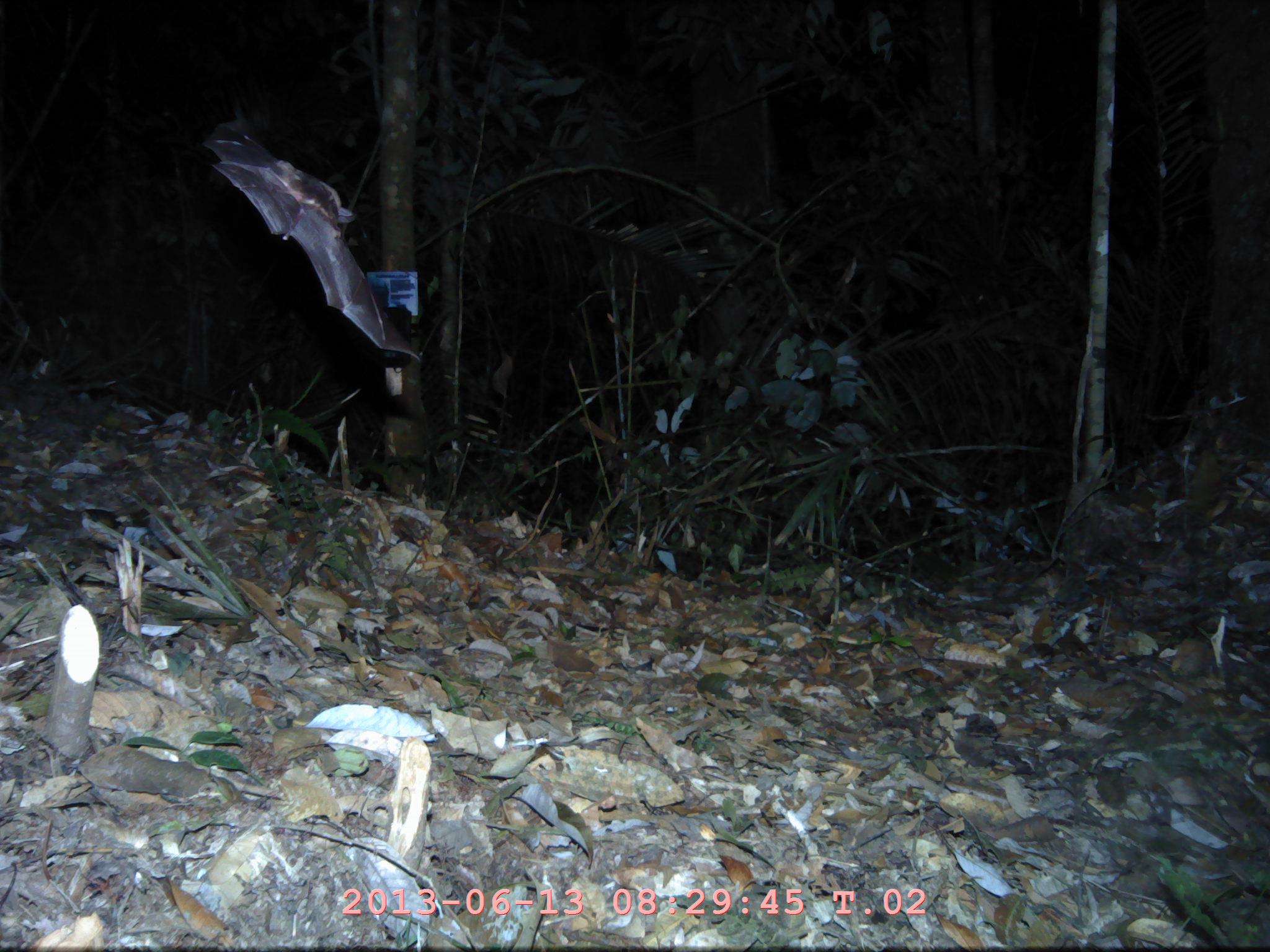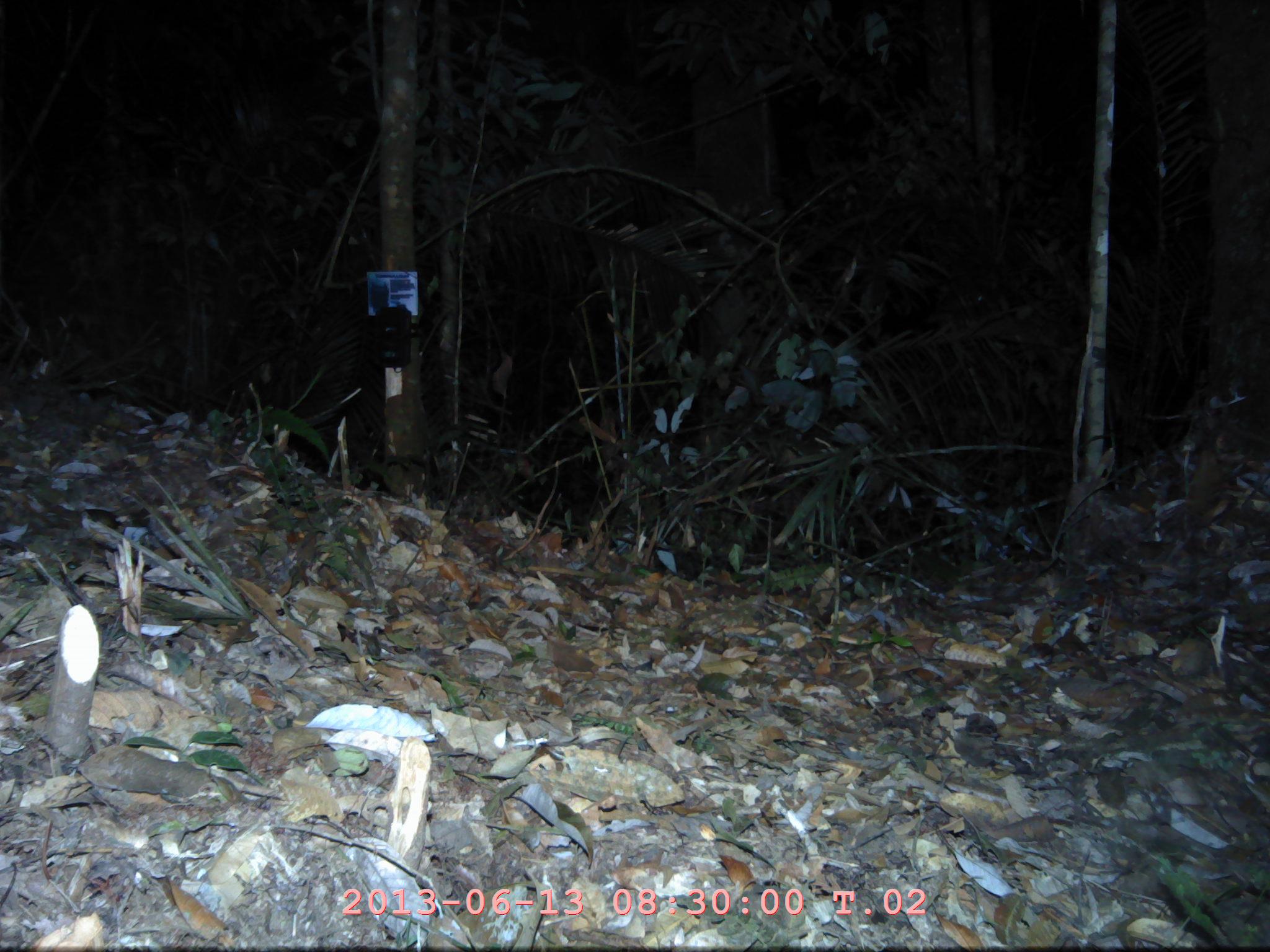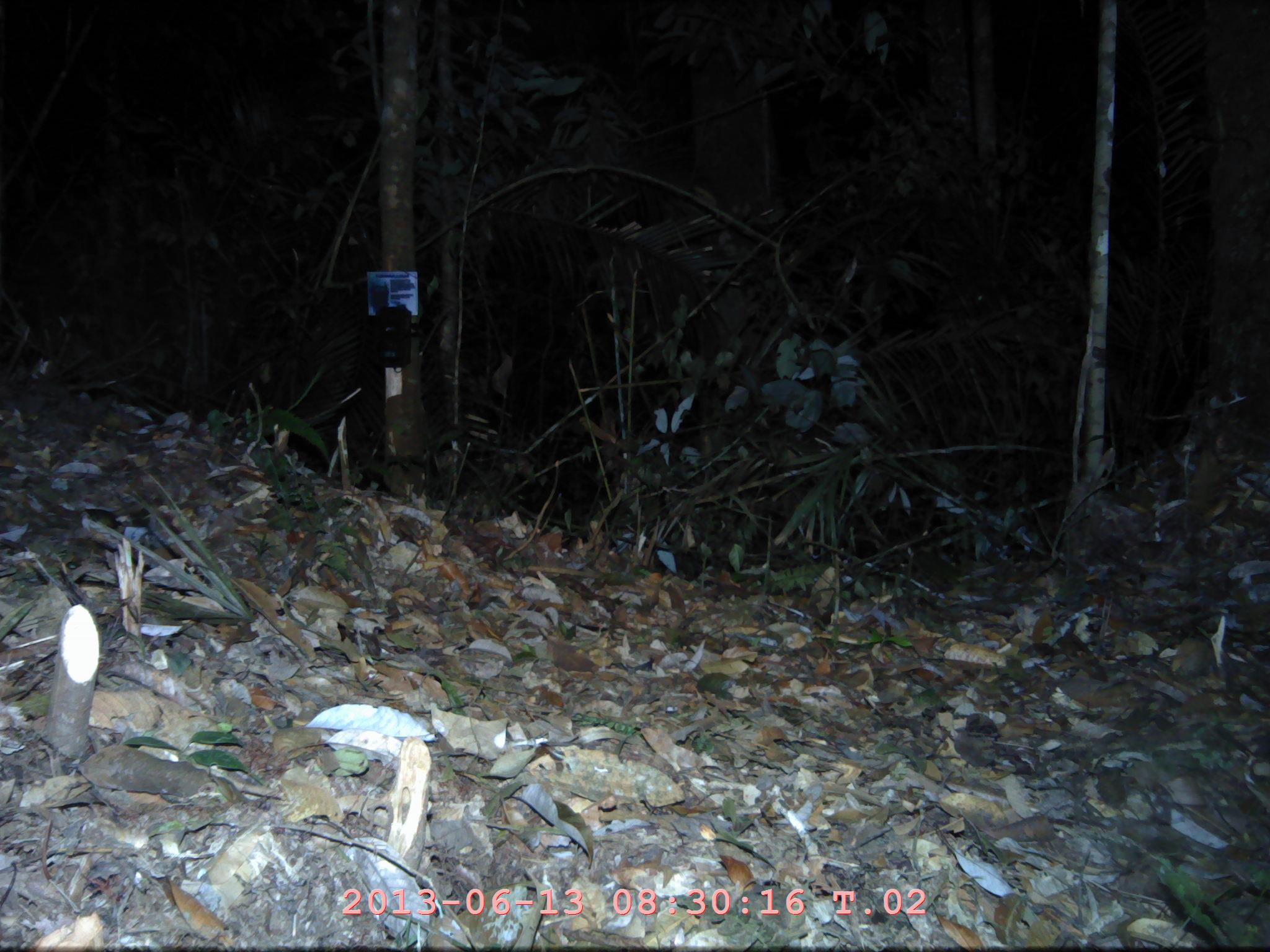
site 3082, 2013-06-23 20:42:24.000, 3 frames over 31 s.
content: unidentified animal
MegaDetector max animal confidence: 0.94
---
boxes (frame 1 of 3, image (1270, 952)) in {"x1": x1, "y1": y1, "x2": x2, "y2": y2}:
unknown: {"x1": 202, "y1": 102, "x2": 423, "y2": 363}